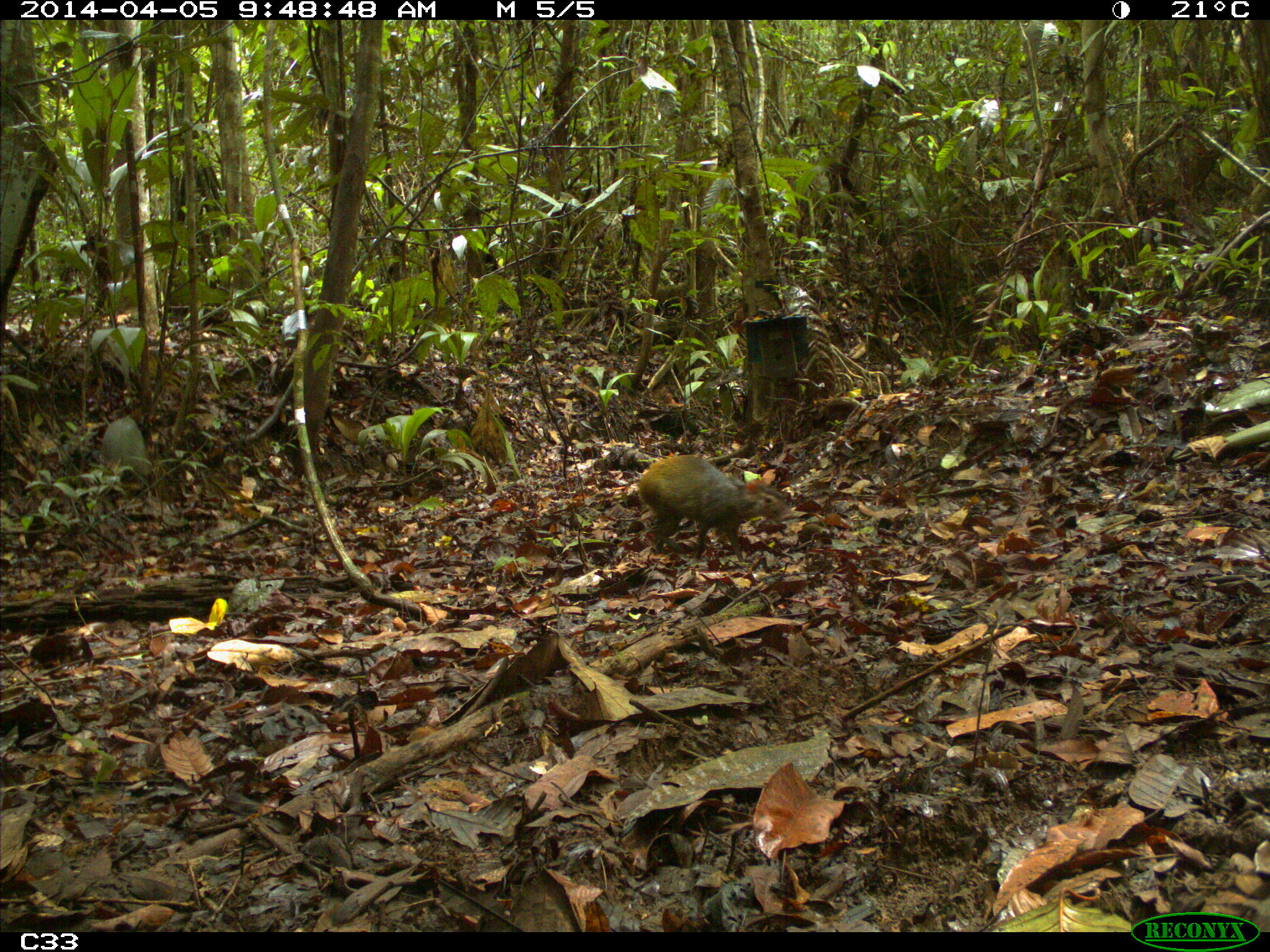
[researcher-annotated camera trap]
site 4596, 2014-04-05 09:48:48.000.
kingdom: Animalia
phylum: Chordata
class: Mammalia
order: Rodentia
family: Dasyproctidae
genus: Dasyprocta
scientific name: Dasyprocta leporina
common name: red-rumped agouti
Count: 1.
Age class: adult.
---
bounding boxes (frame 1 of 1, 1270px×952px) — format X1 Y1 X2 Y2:
dasyprocta leporina: 637 455 794 563